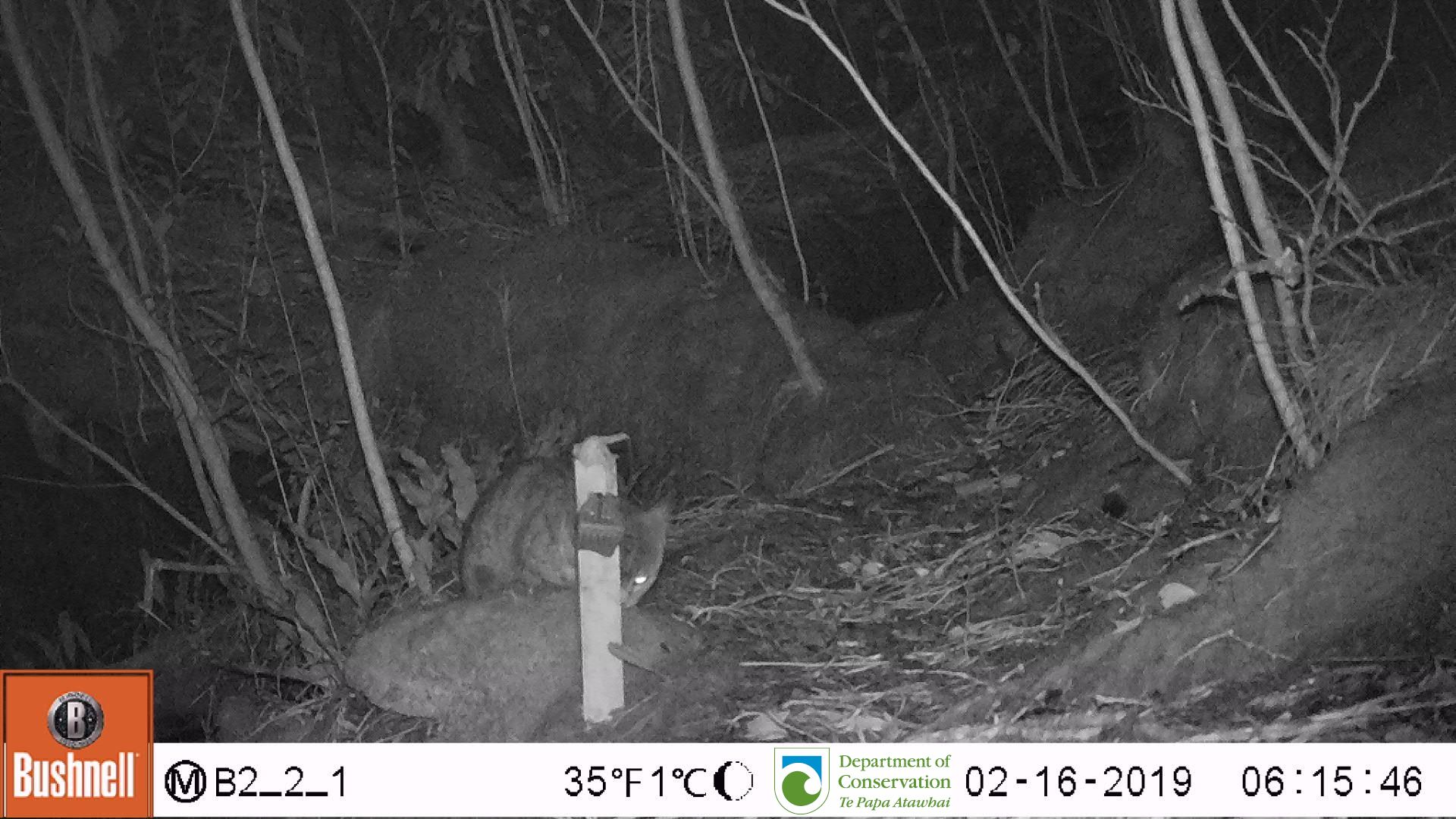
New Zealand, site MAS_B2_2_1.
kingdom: Animalia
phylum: Chordata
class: Mammalia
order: Carnivora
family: Felidae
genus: Felis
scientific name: Felis catus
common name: domestic cat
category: cat